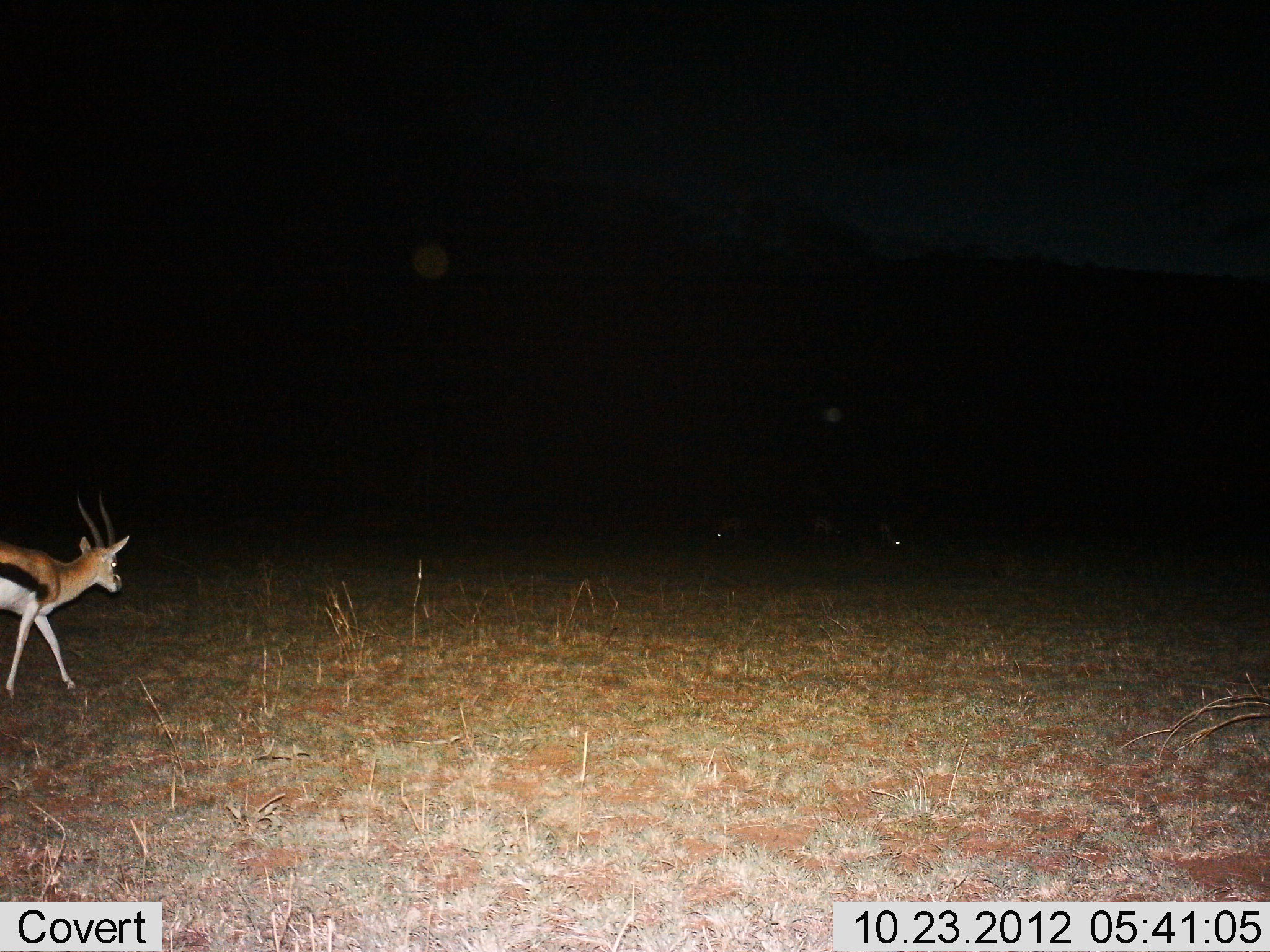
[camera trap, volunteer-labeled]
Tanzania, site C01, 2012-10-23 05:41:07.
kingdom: Animalia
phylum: Chordata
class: Mammalia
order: Artiodactyla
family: Bovidae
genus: Eudorcas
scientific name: Eudorcas thomsonii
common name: thomson's gazelle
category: gazellethomsons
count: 1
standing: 10%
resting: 0%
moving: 90%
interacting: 0%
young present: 0%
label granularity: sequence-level